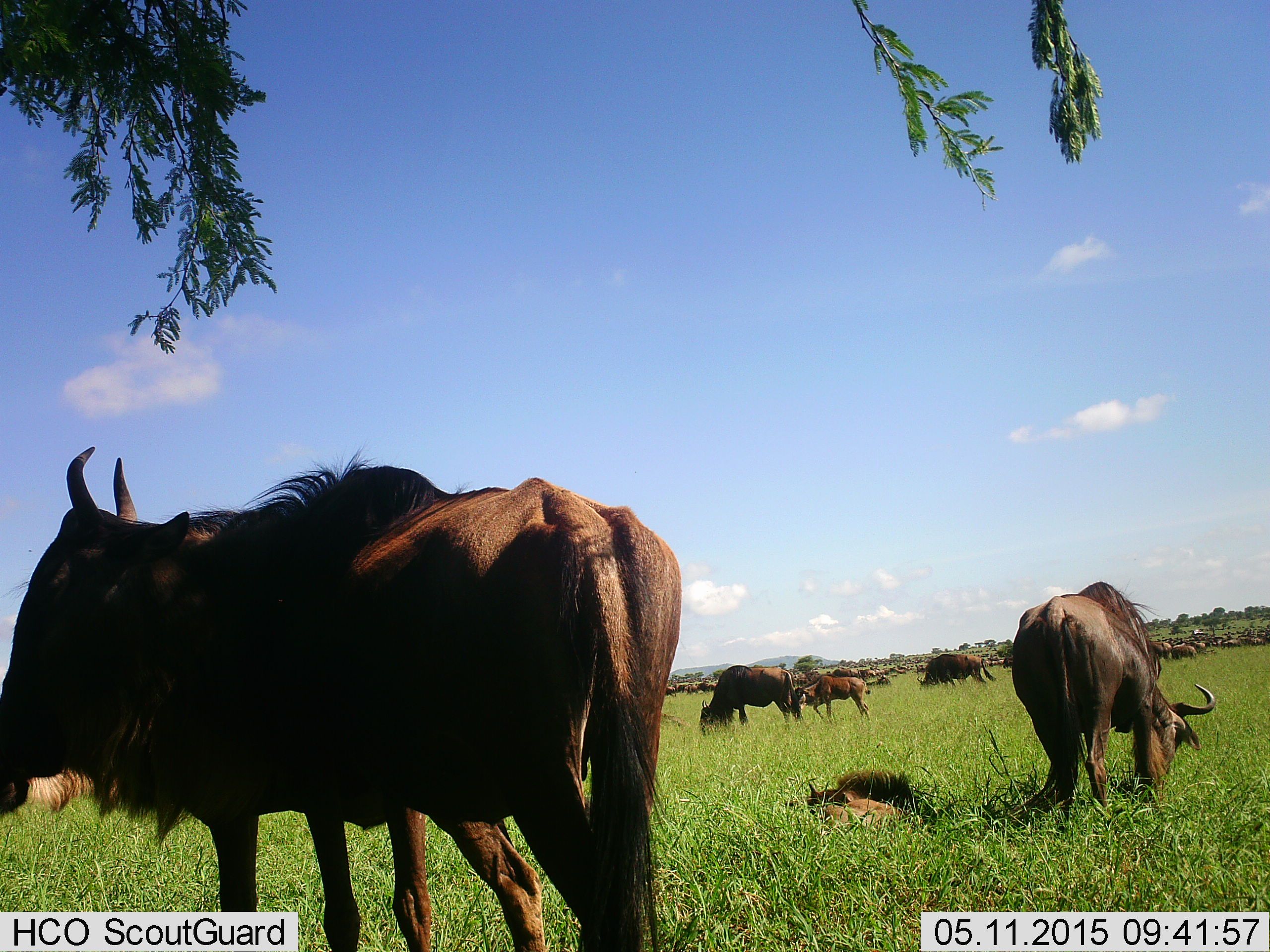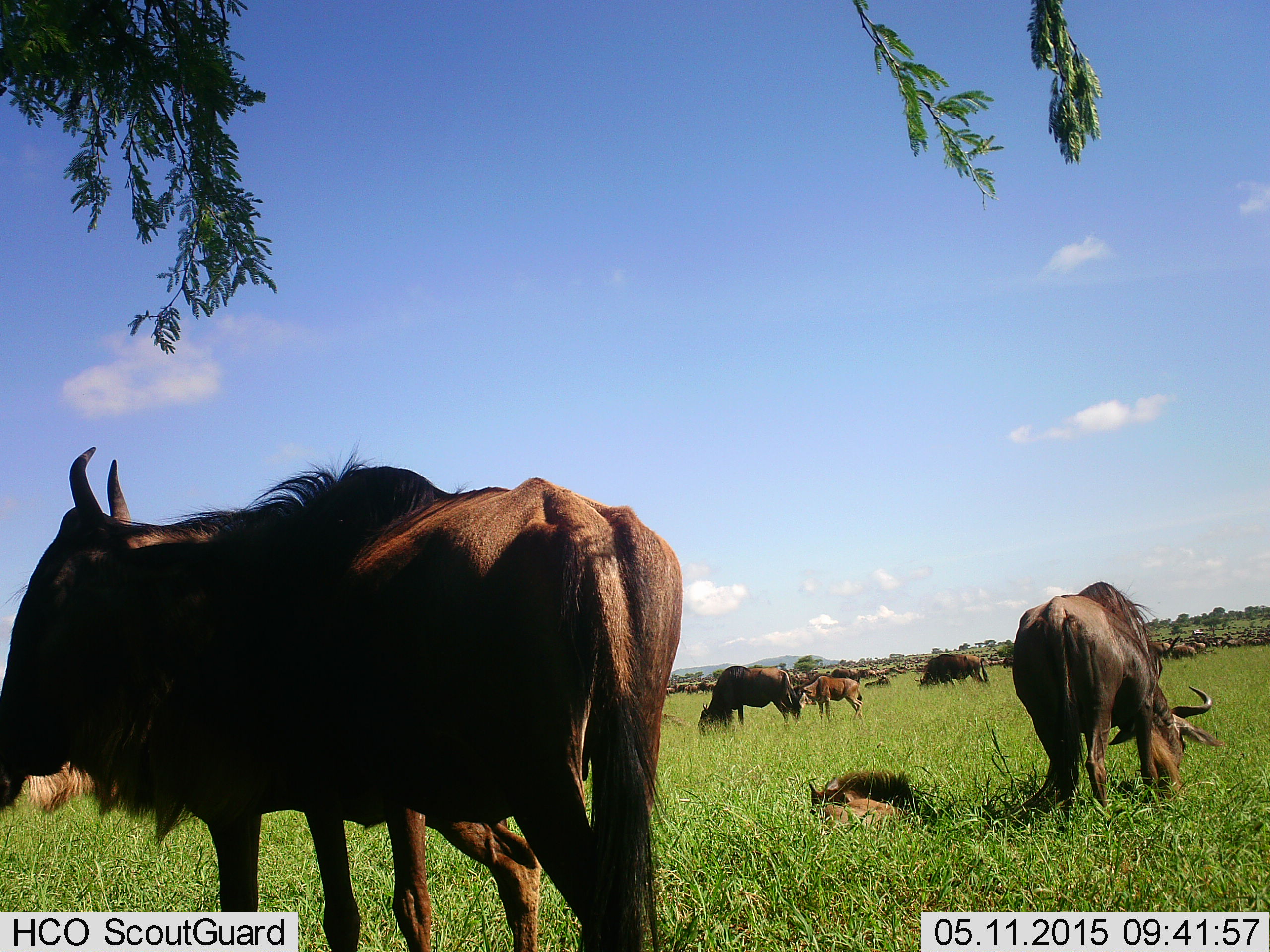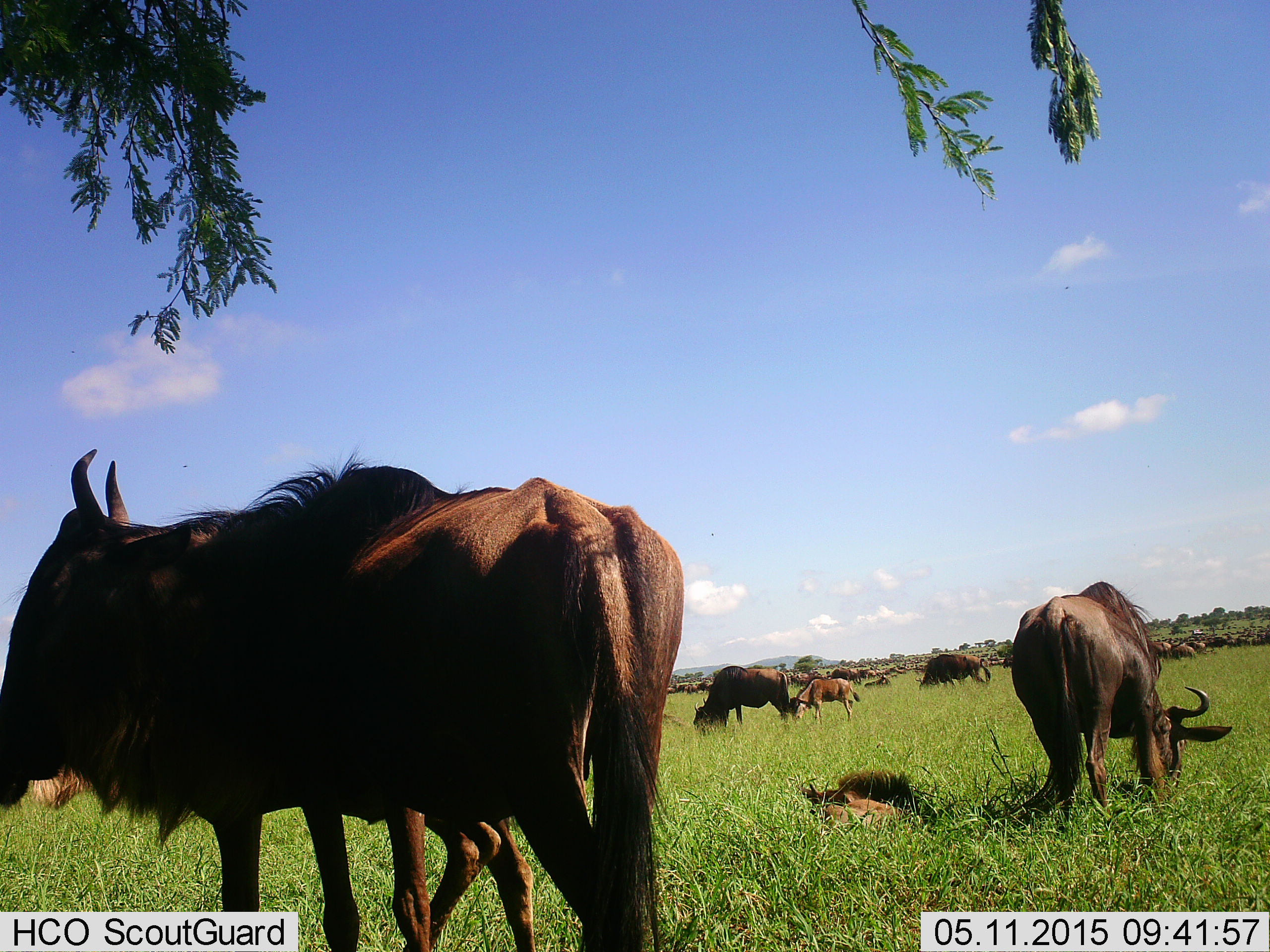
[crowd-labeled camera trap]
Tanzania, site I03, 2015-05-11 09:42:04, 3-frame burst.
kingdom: Animalia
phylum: Chordata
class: Mammalia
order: Artiodactyla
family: Bovidae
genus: Connochaetes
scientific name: Connochaetes taurinus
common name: blue wildebeest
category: wildebeest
Wildebeest (blue wildebeest) (Connochaetes taurinus), count 11-50. Behavior (volunteer vote fractions): standing 70%, resting 70%, moving 10%, interacting 10%. Young present (vote fraction): 50%. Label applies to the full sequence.